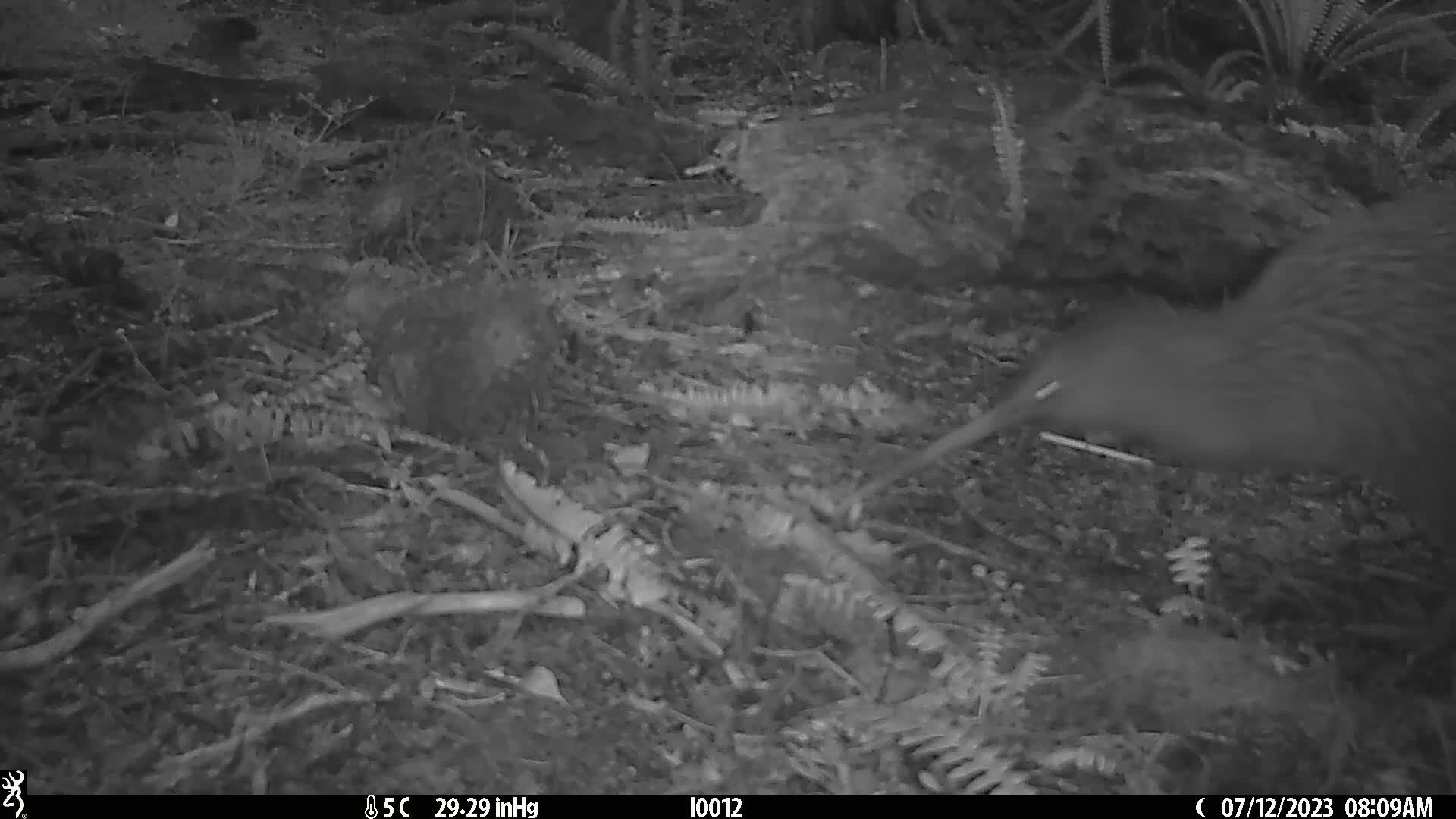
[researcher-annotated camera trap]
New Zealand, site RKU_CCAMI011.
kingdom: Animalia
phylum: Chordata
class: Aves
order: Apterygiformes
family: Apterygidae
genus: Apteryx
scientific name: Apteryx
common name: kiwi